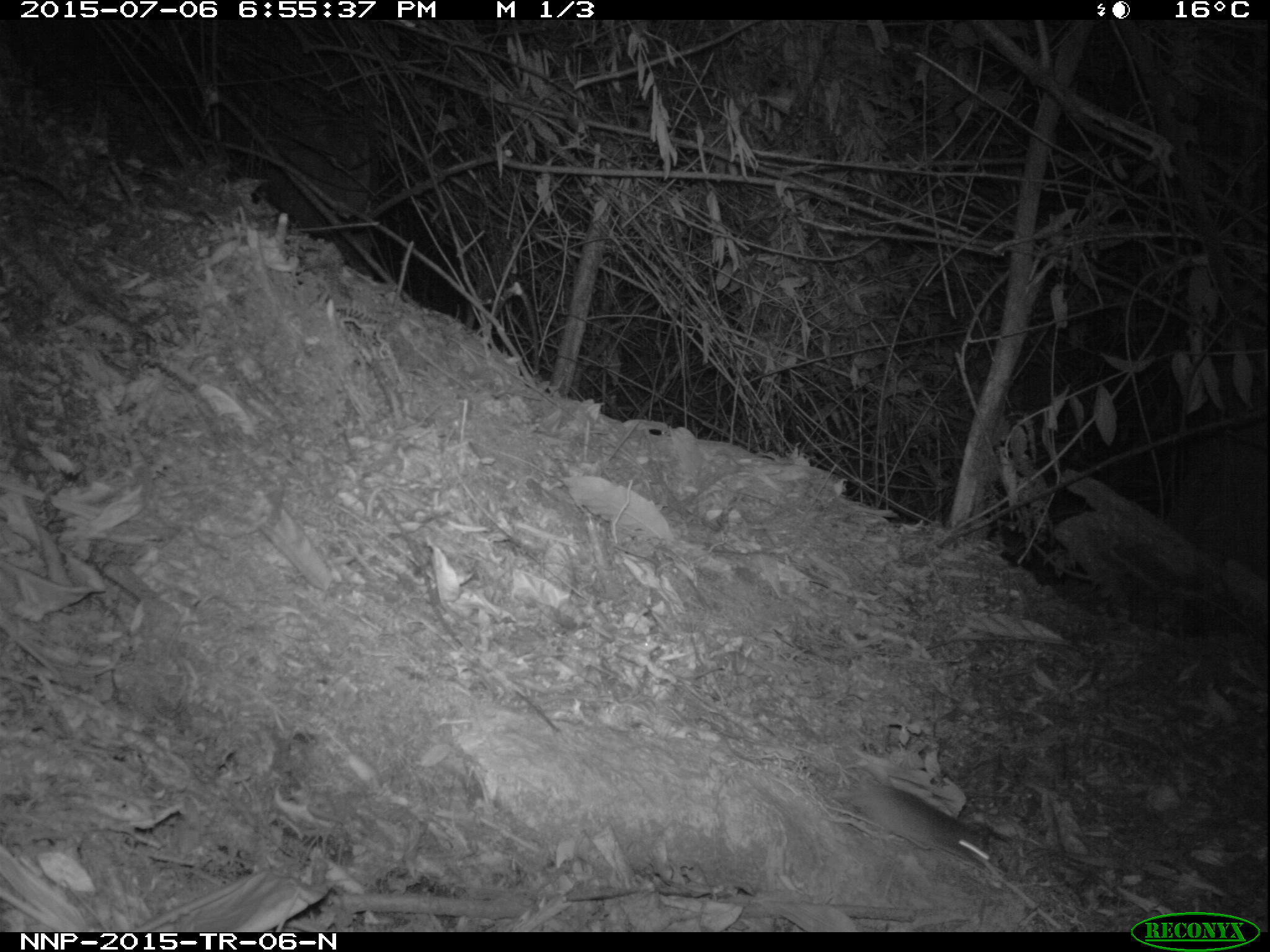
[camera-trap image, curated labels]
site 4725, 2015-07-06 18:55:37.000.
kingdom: Animalia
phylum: Chordata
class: Mammalia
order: Rodentia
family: Nesomyidae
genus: Cricetomys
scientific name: Cricetomys gambianus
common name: african giant pouched rat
Cricetomys gambianus (african giant pouched rat), count 1.